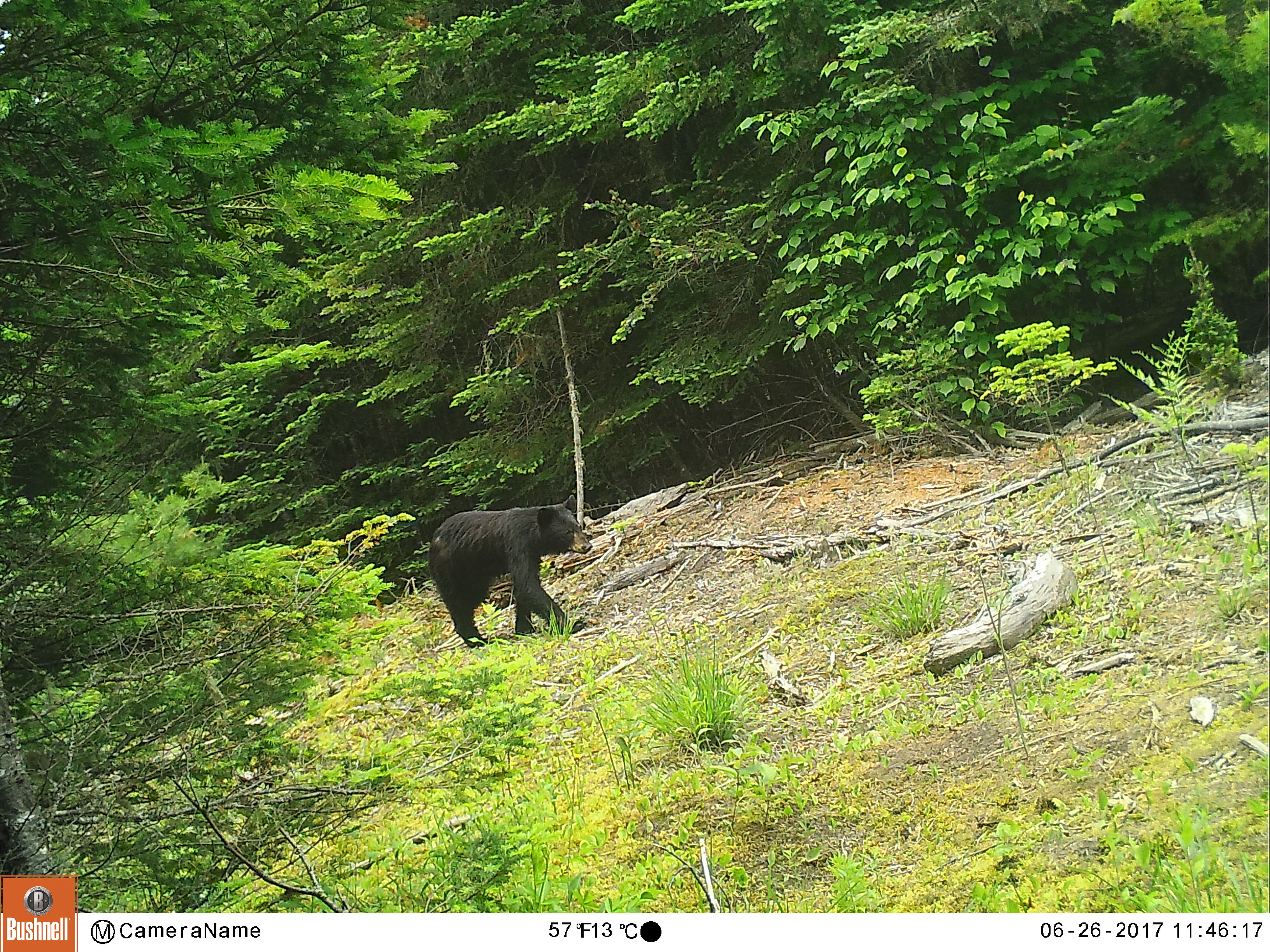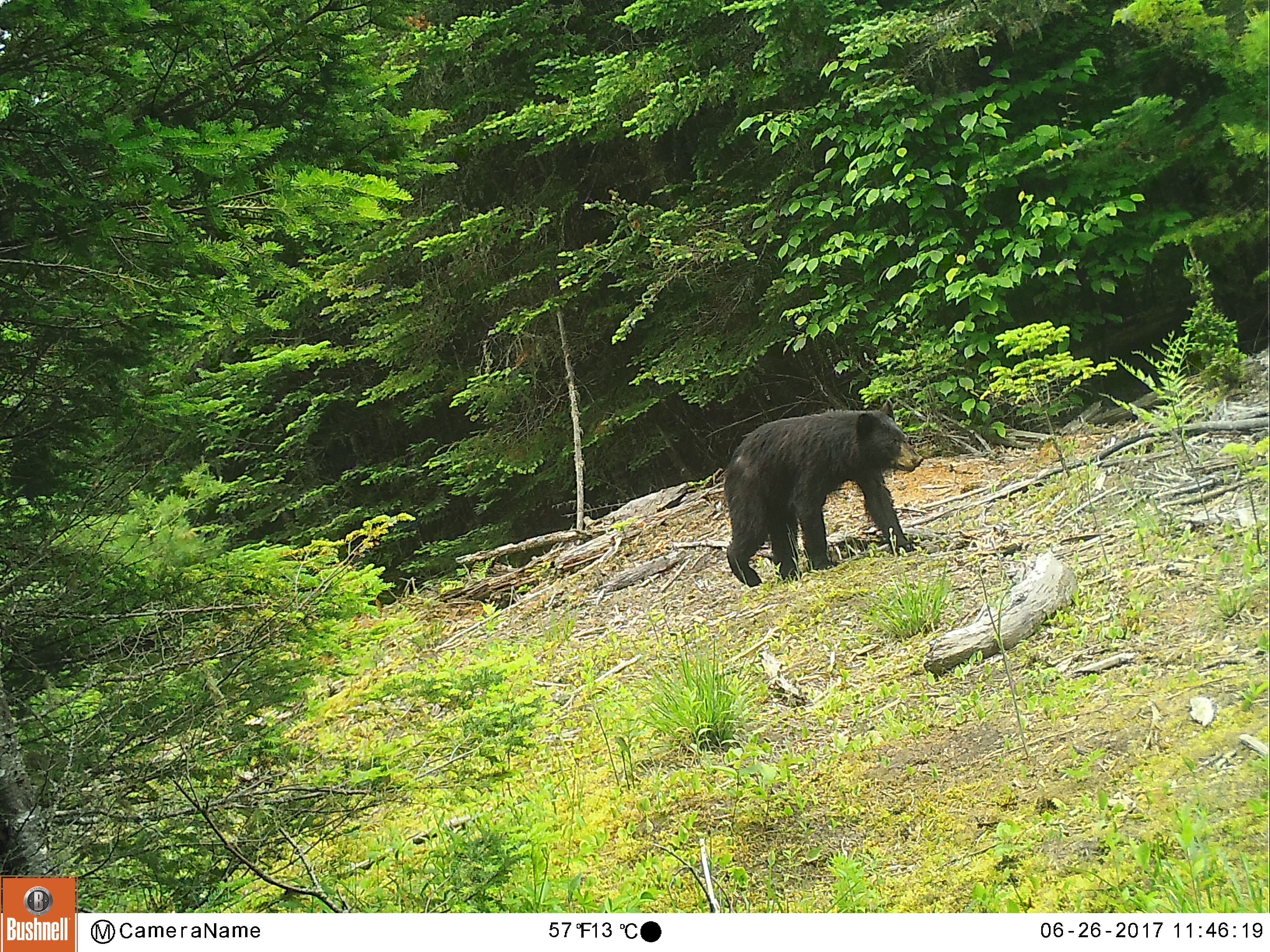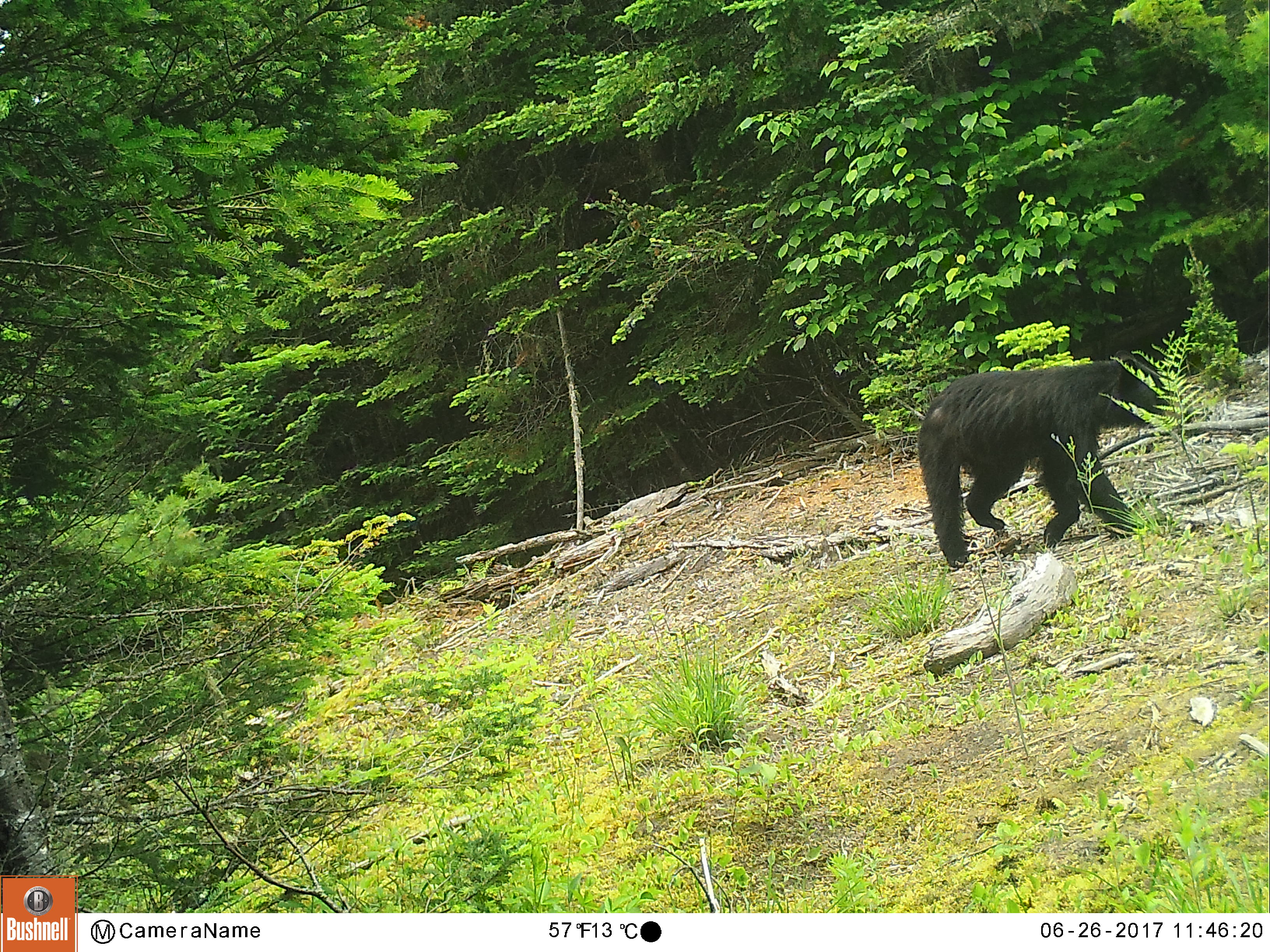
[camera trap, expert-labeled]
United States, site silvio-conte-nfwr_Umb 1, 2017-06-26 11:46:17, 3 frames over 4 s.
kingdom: Animalia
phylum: Chordata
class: Mammalia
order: Carnivora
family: Ursidae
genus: Ursus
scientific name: Ursus americanus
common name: black bear